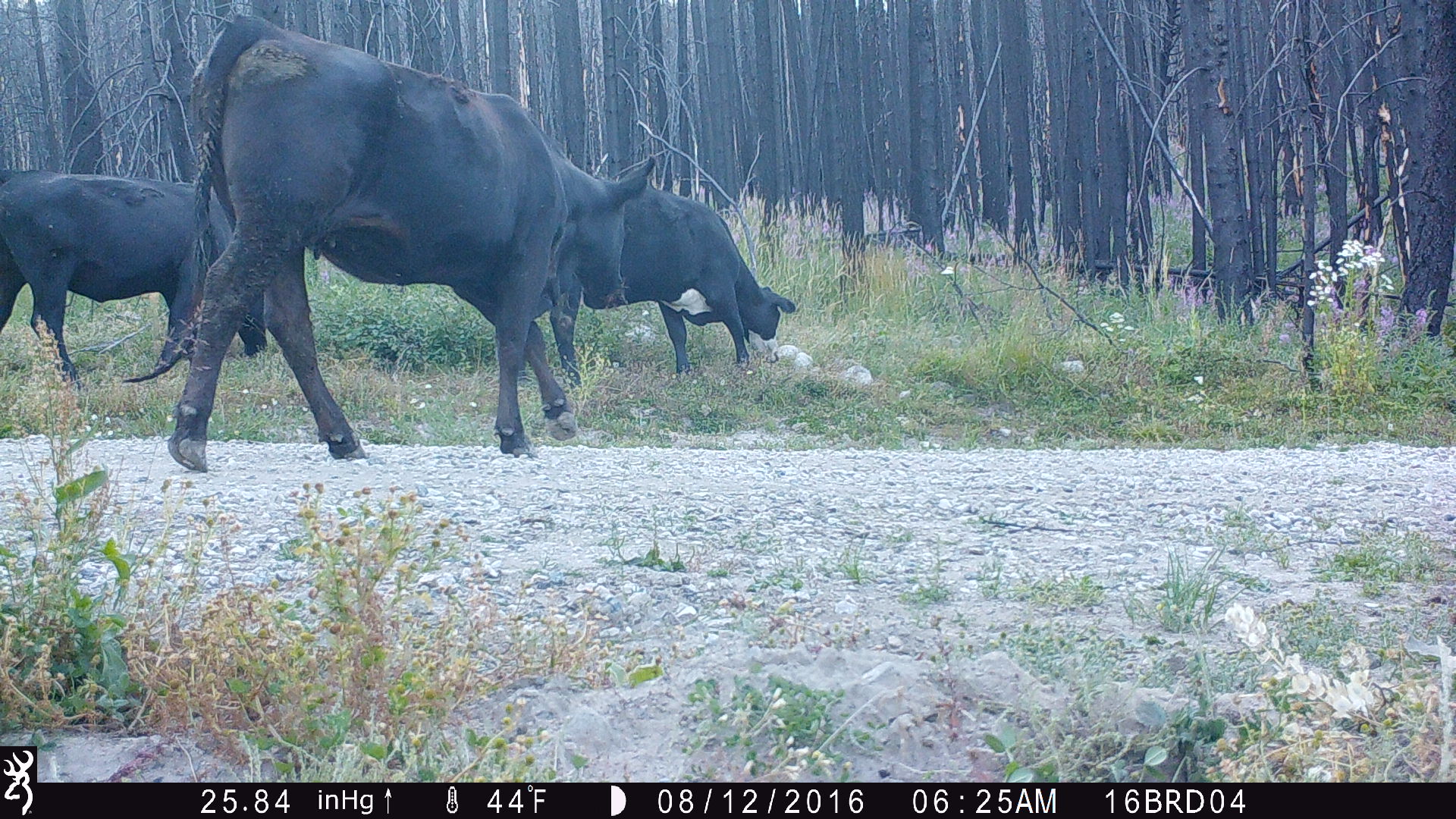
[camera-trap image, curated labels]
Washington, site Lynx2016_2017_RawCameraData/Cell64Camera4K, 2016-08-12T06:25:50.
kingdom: Animalia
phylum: Chordata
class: Mammalia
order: Artiodactyla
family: Bovidae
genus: Bos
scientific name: Bos taurus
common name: domestic cattle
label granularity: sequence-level